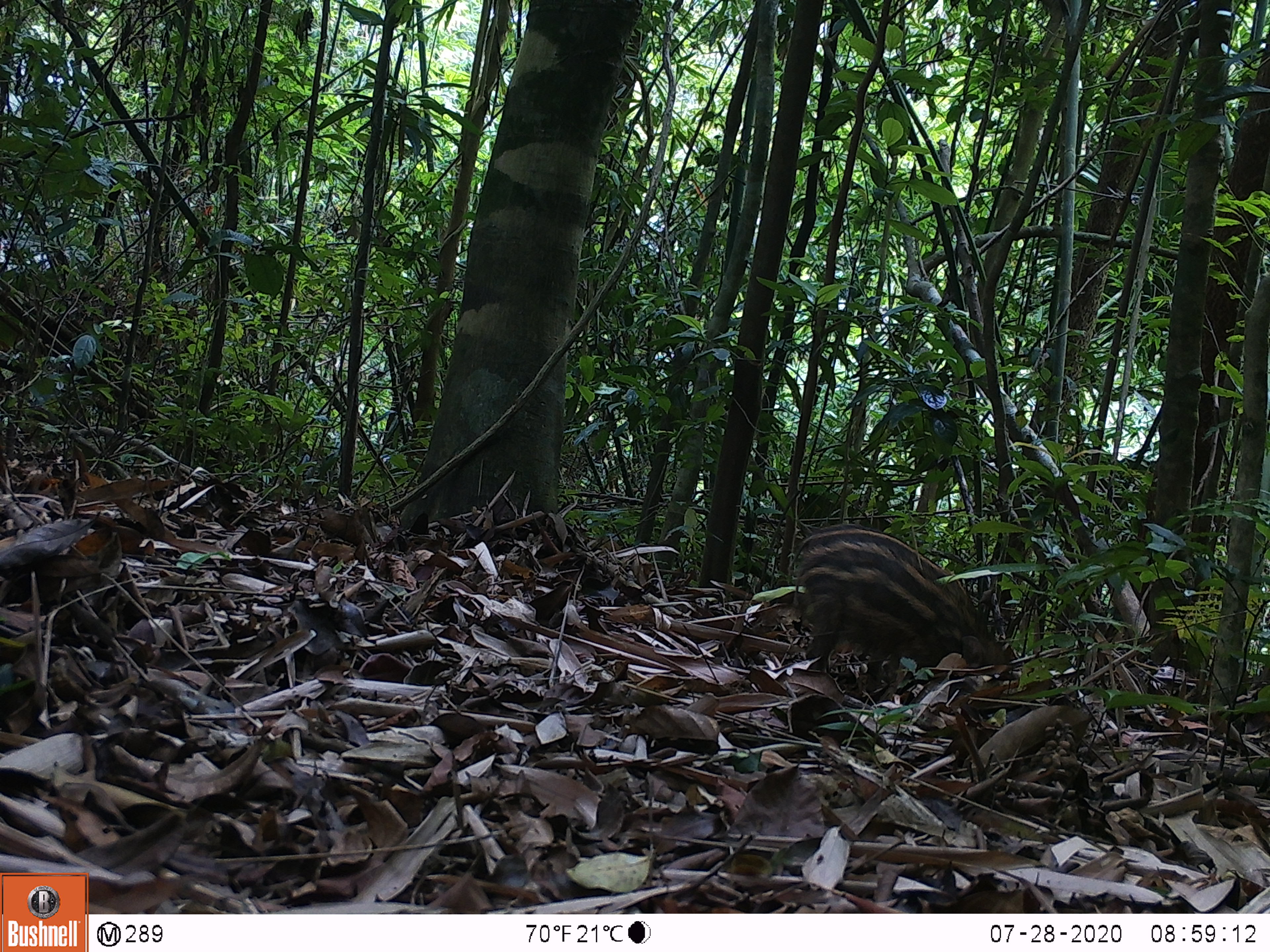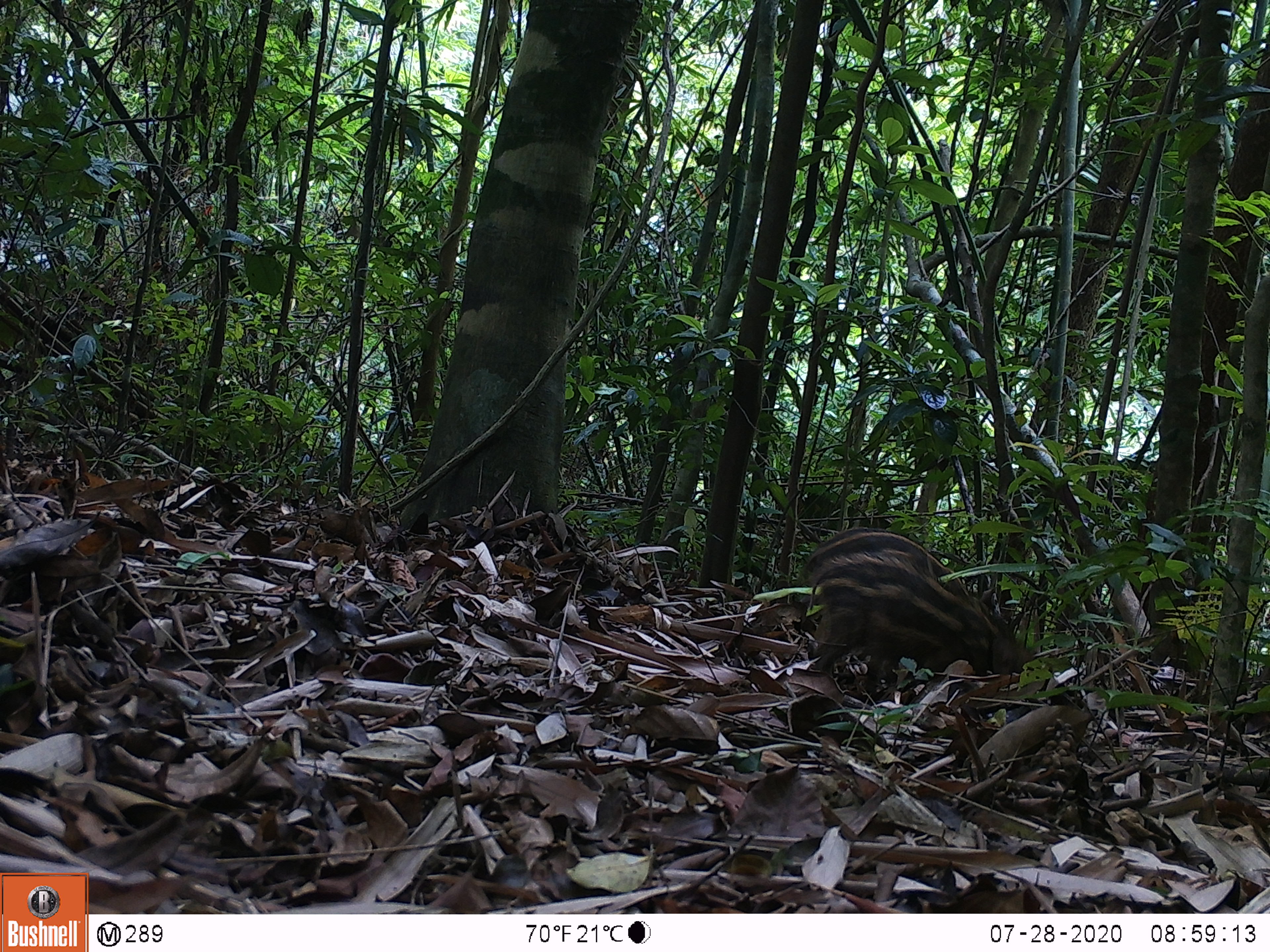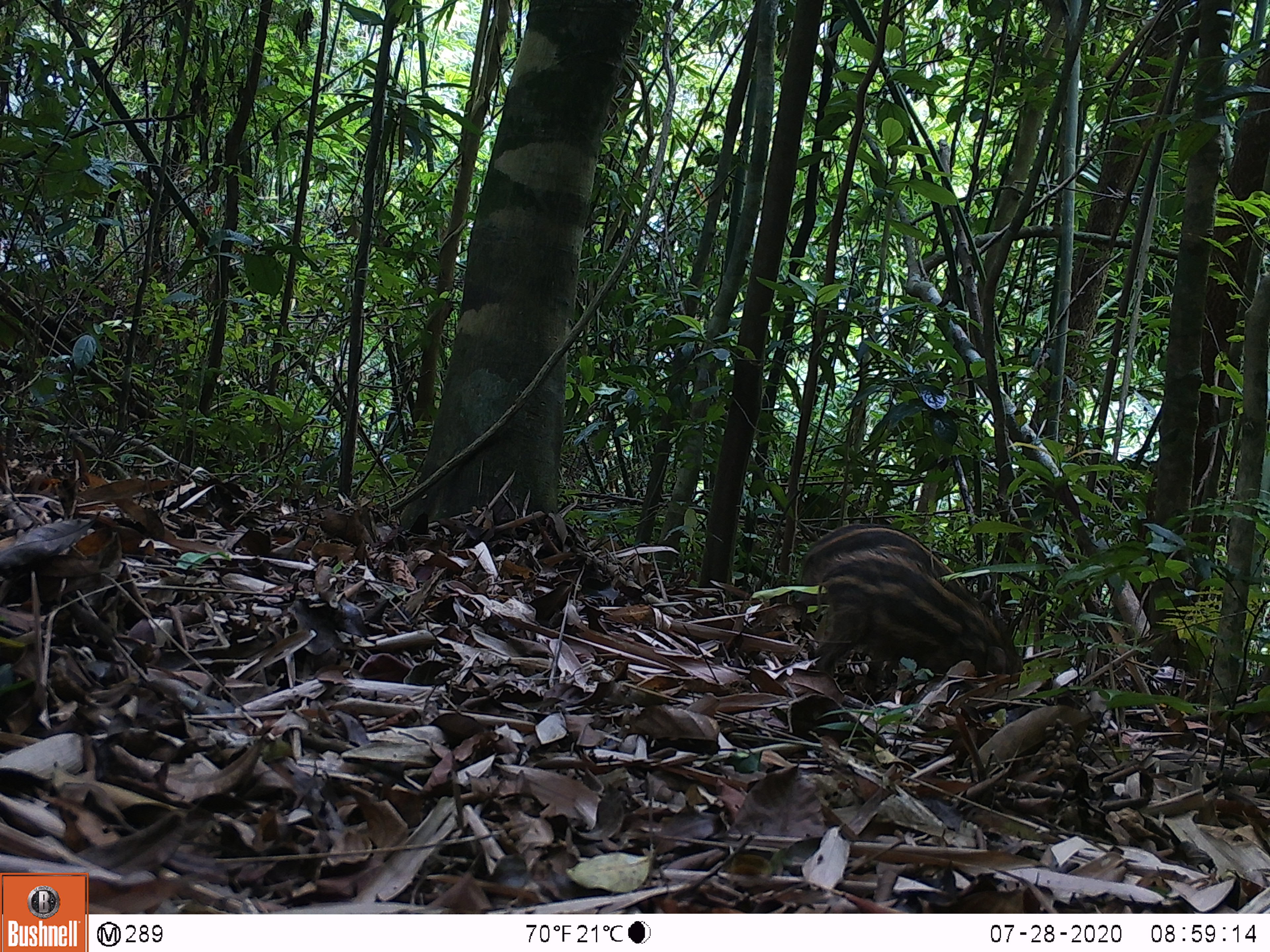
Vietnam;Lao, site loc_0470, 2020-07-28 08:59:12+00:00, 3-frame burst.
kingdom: Animalia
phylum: Chordata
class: Mammalia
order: Artiodactyla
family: Suidae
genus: Sus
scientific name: Sus scrofa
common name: eurasian wild pig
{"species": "eurasian wild pig (Sus scrofa)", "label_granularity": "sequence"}